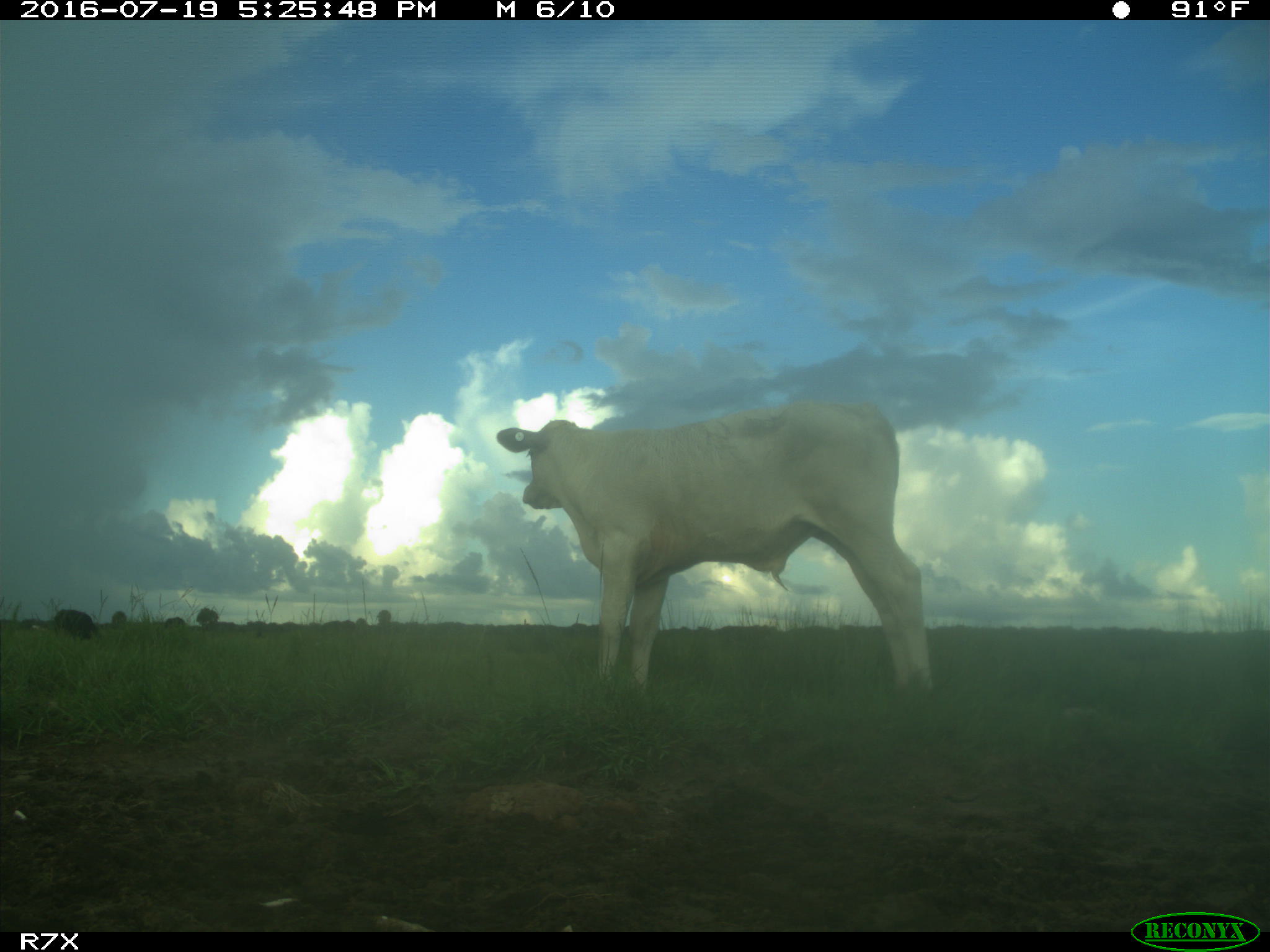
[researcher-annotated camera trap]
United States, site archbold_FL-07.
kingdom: Animalia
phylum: Chordata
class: Mammalia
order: Artiodactyla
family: Bovidae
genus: Bos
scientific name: Bos taurus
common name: domestic cow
Bos taurus (domestic cow).